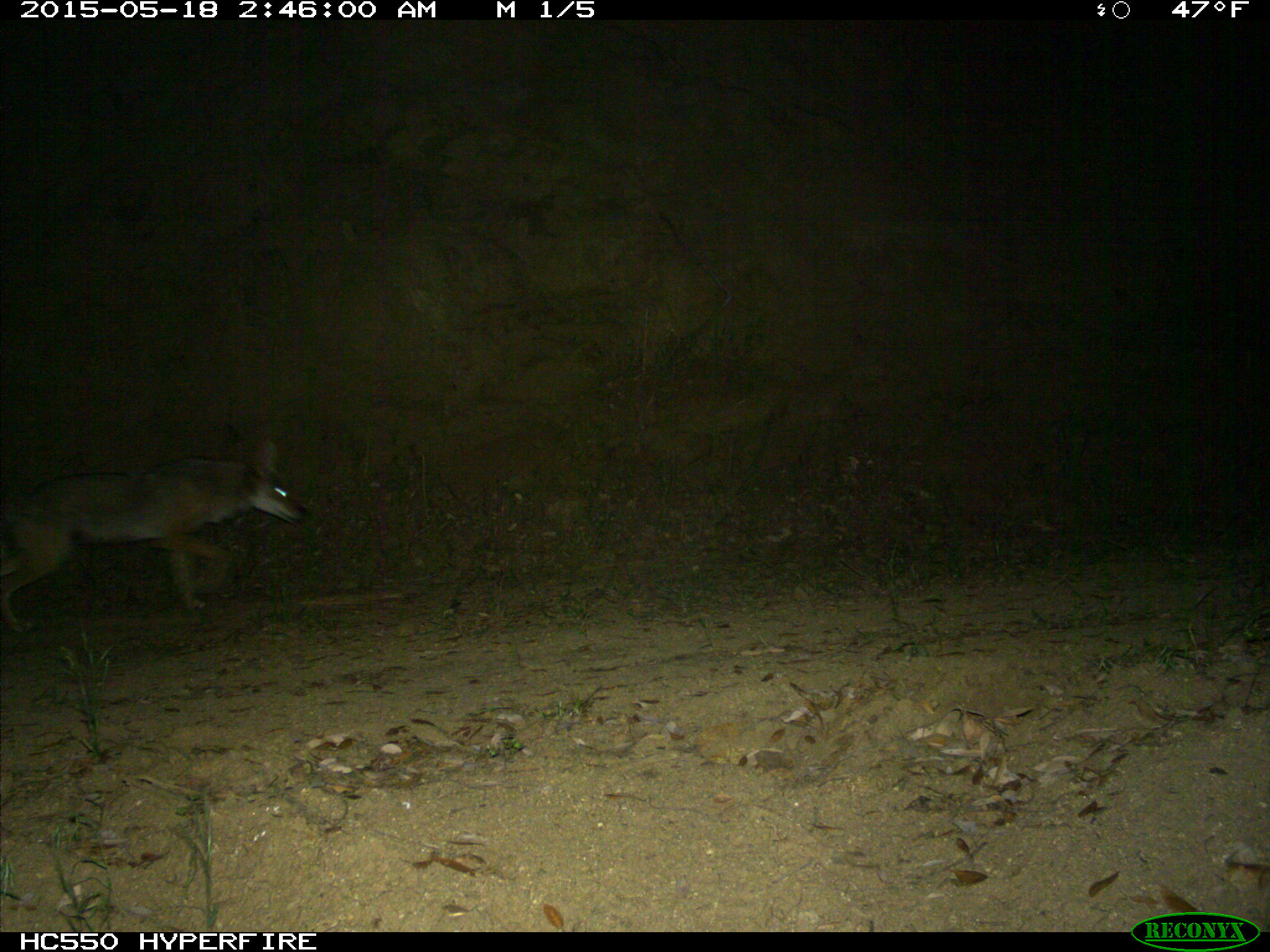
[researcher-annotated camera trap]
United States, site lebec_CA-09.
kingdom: Animalia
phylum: Chordata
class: Mammalia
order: Carnivora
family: Canidae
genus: Canis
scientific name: Canis latrans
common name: coyote